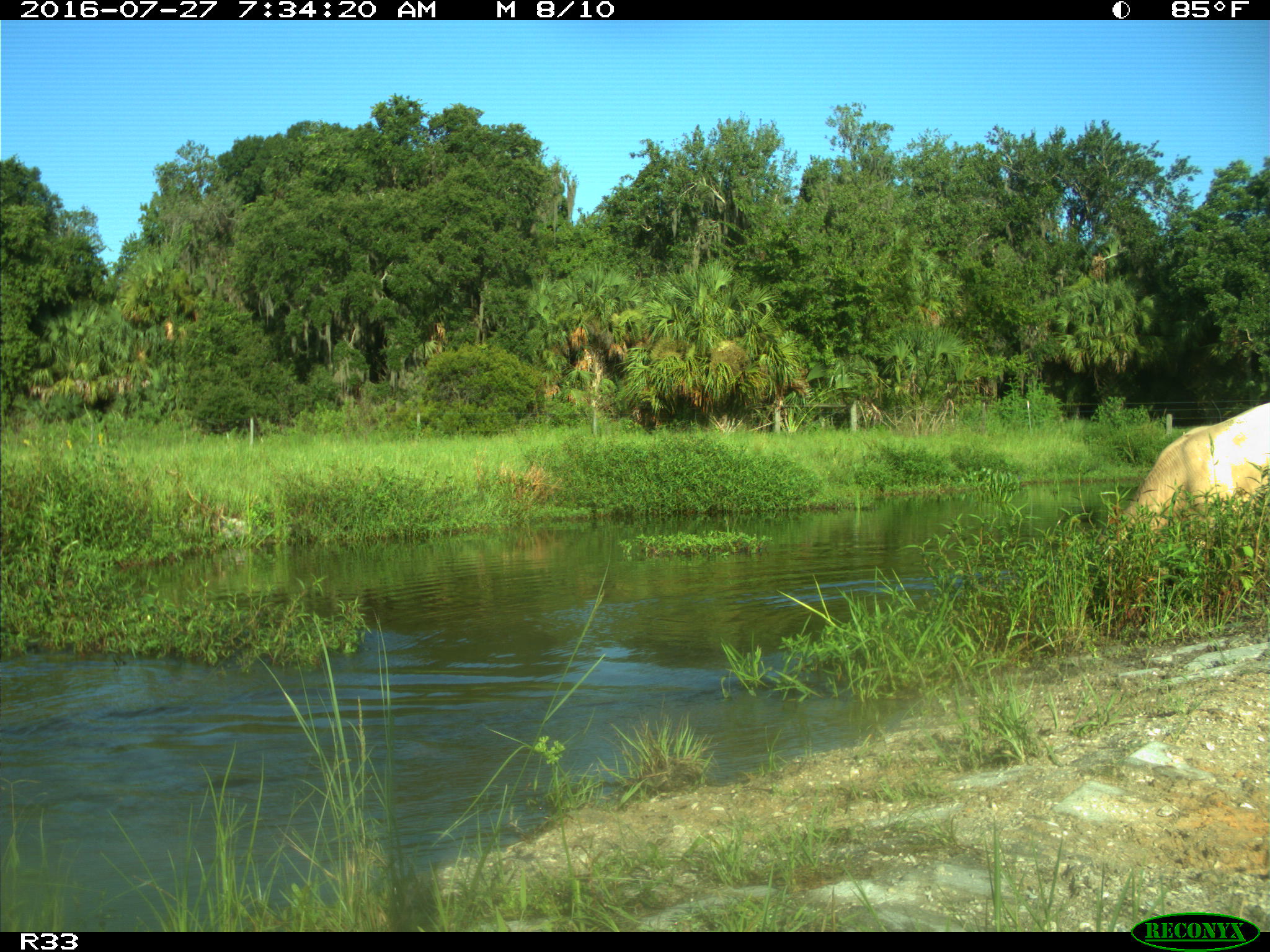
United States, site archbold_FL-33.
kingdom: Animalia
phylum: Chordata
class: Mammalia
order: Artiodactyla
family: Bovidae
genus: Bos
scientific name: Bos taurus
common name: domestic cow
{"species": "Bos taurus (domestic cow)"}